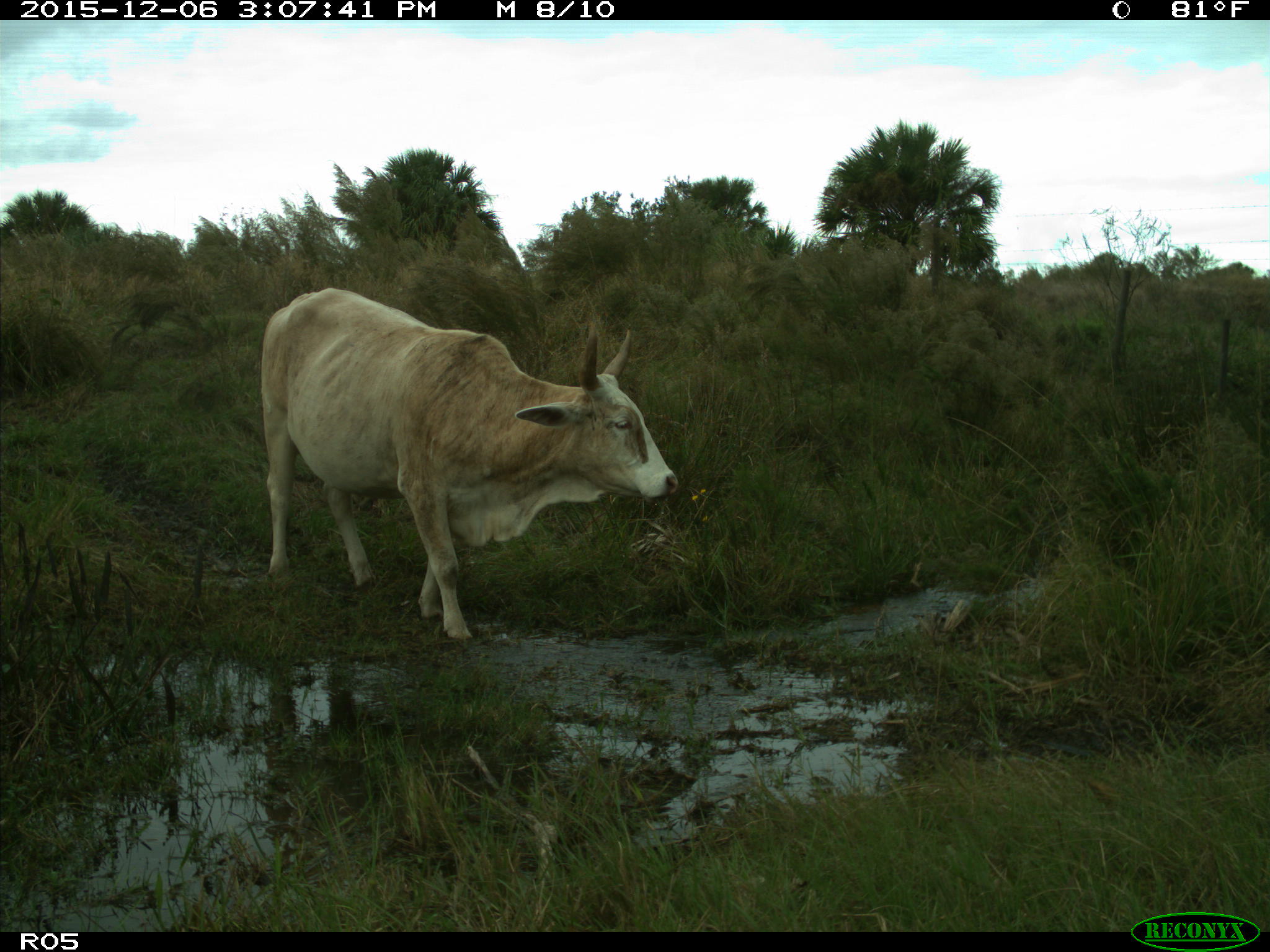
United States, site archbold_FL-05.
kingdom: Animalia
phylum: Chordata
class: Mammalia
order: Artiodactyla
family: Bovidae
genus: Bos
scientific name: Bos taurus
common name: domestic cow